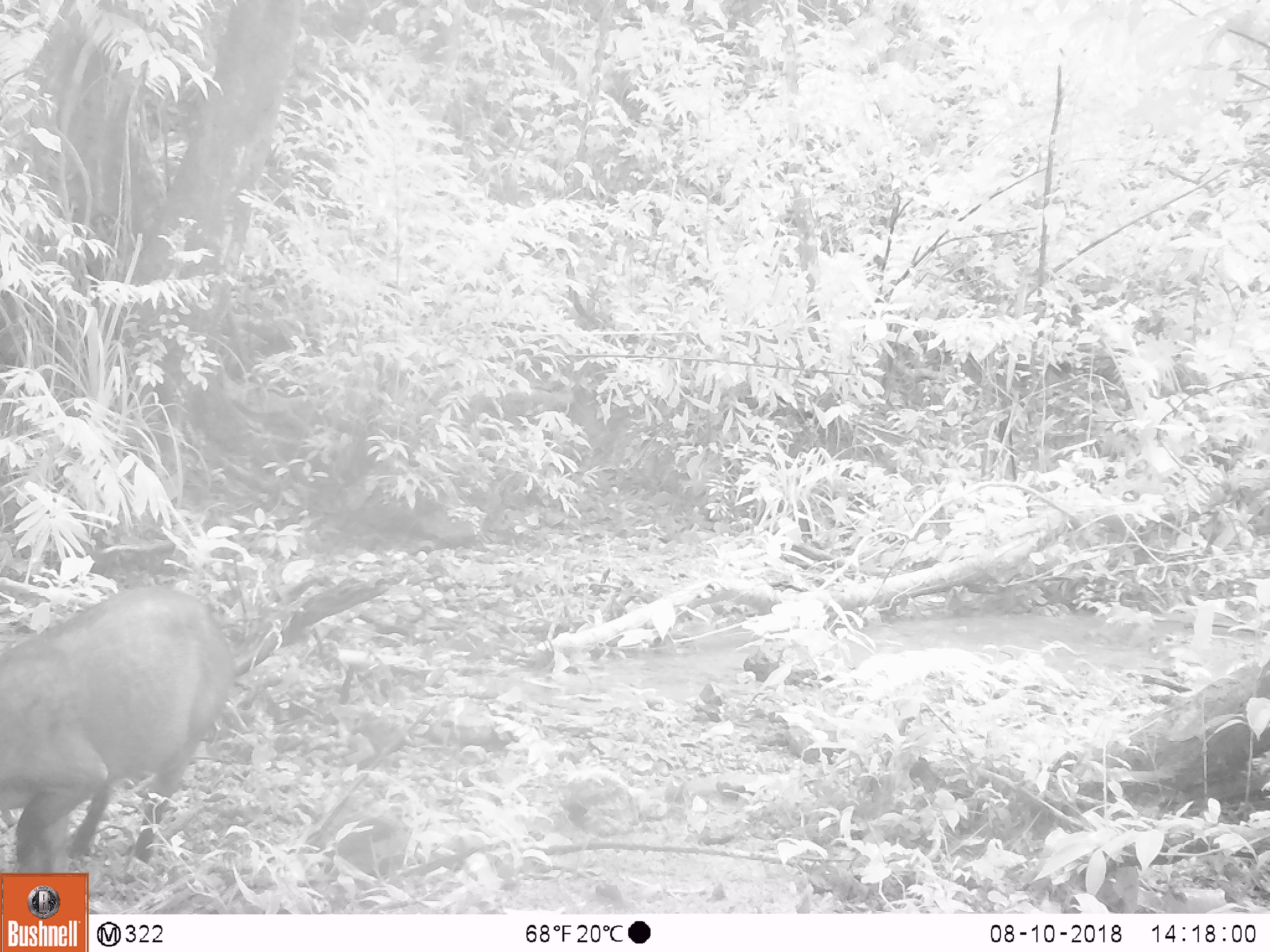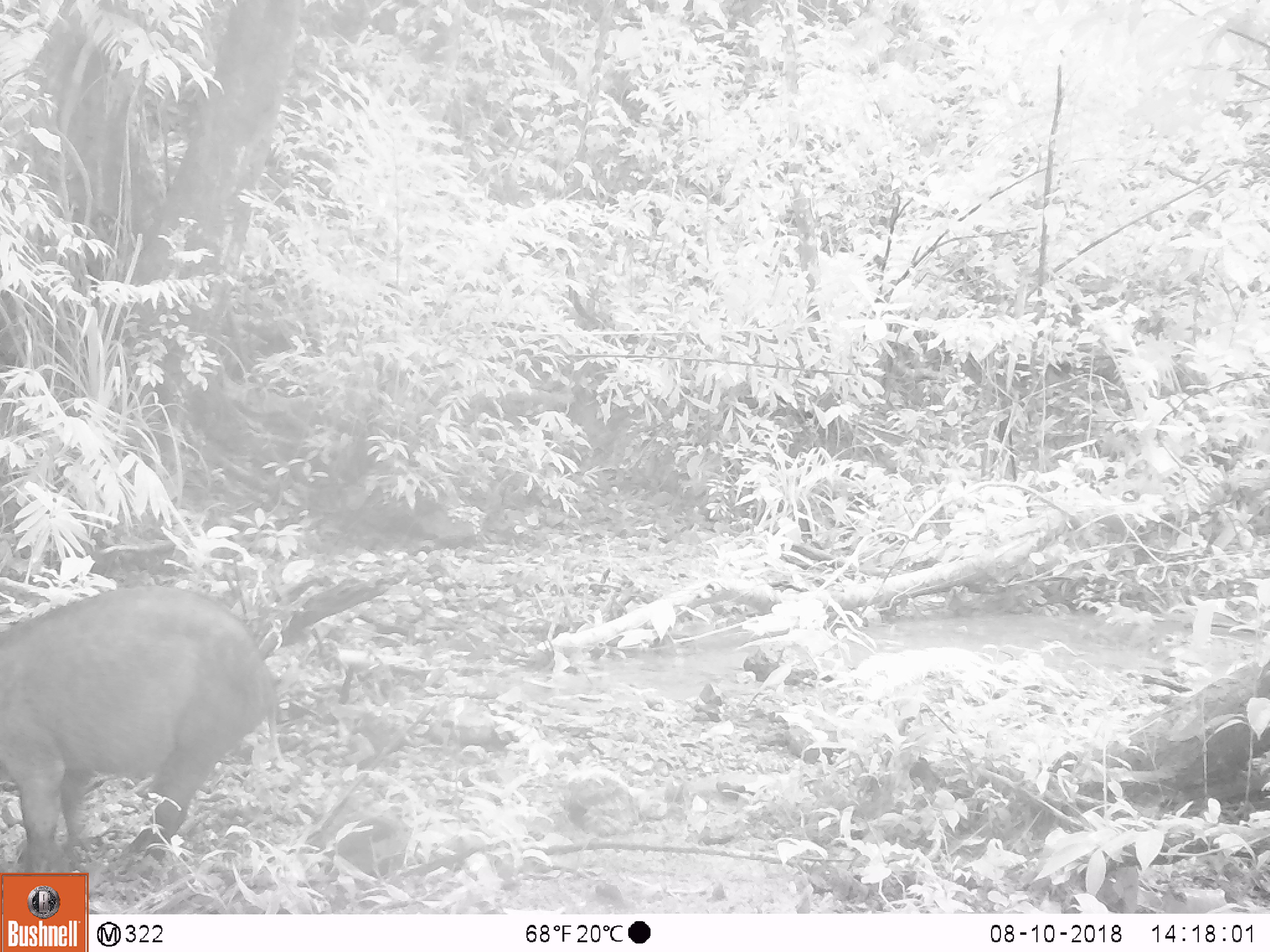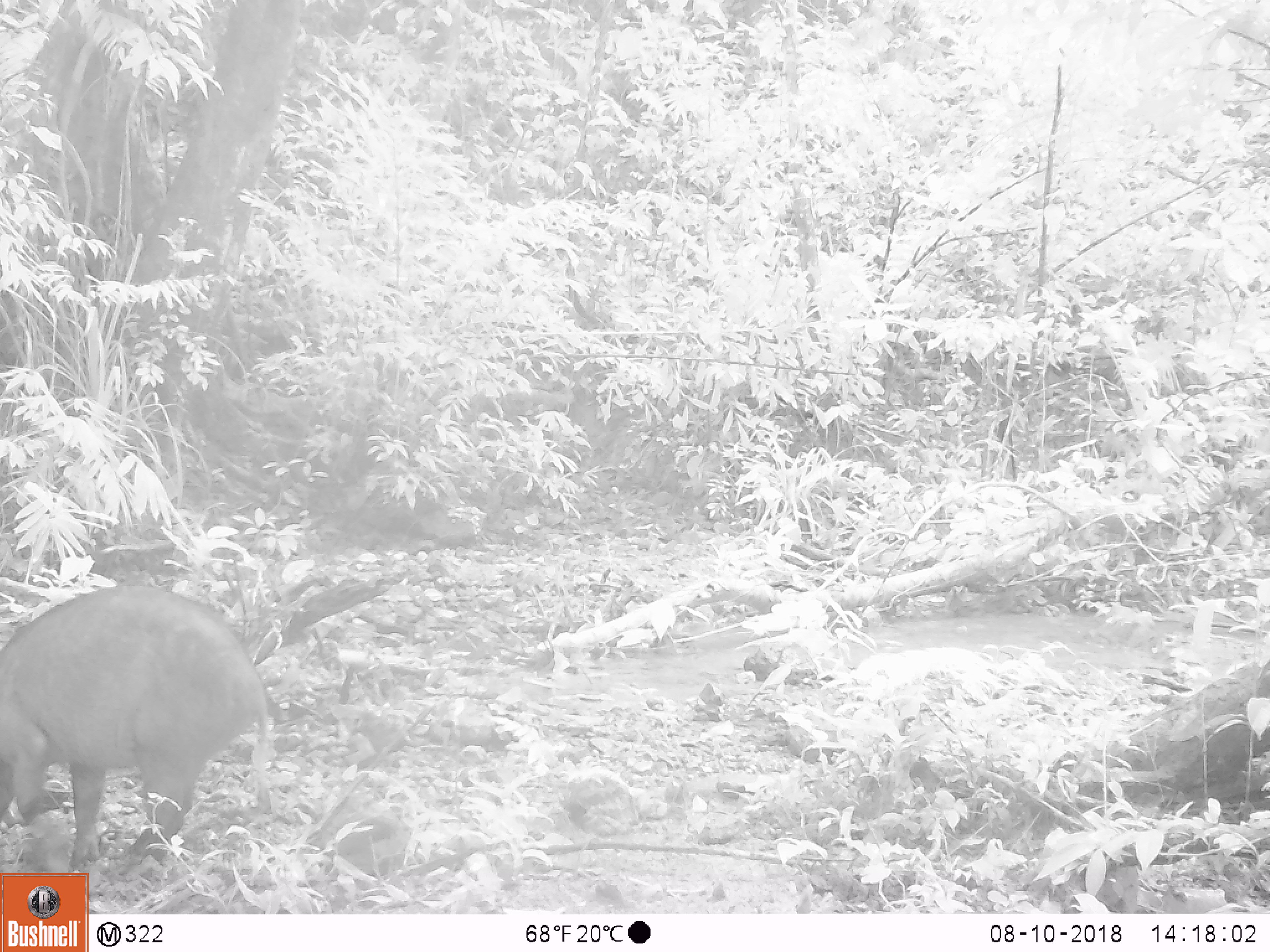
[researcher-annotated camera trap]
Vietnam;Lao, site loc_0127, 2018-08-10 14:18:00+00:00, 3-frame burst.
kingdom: Animalia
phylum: Chordata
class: Mammalia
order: Artiodactyla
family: Suidae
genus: Sus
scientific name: Sus scrofa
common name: eurasian wild pig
Eurasian wild pig (Sus scrofa). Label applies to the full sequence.